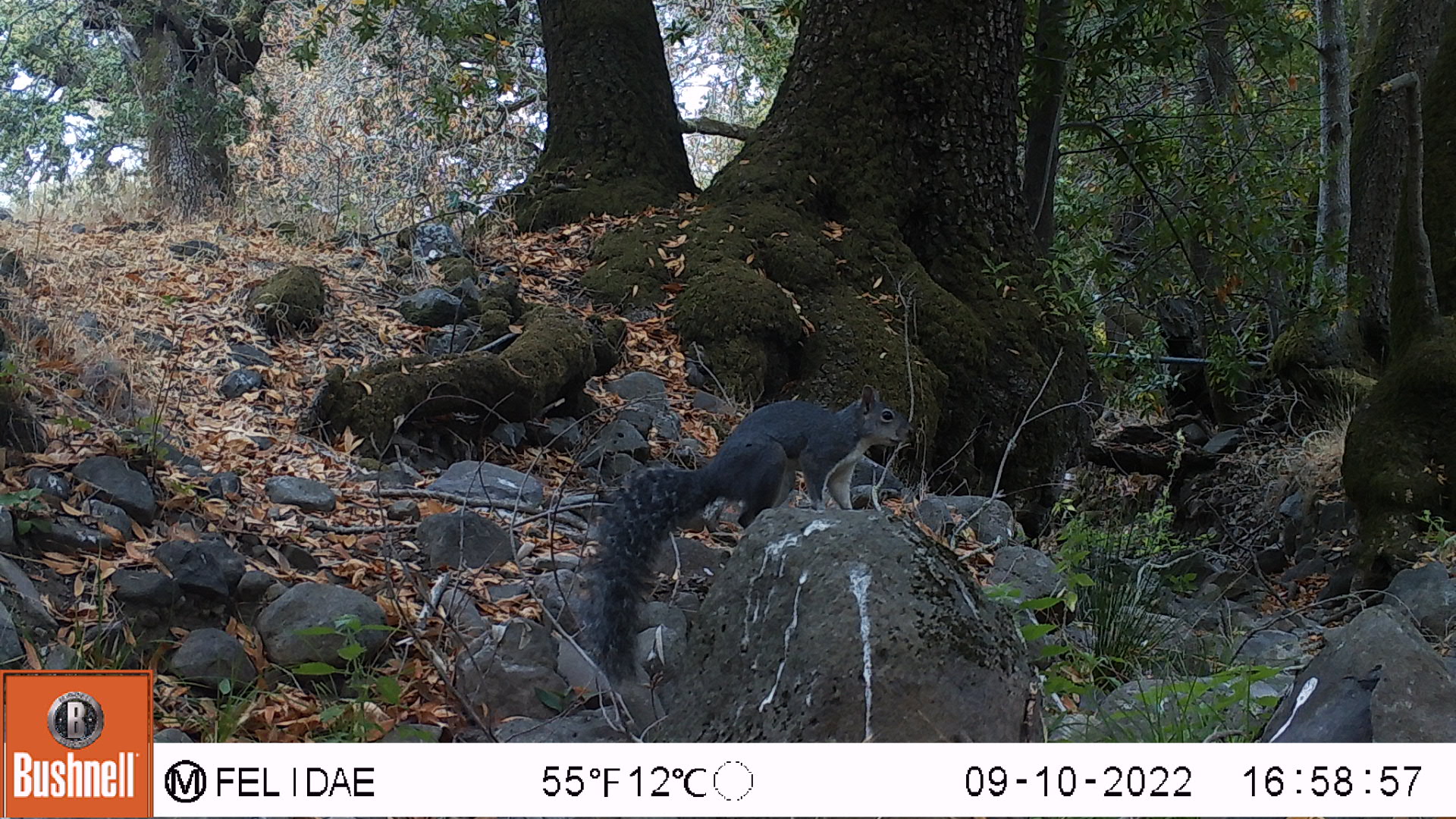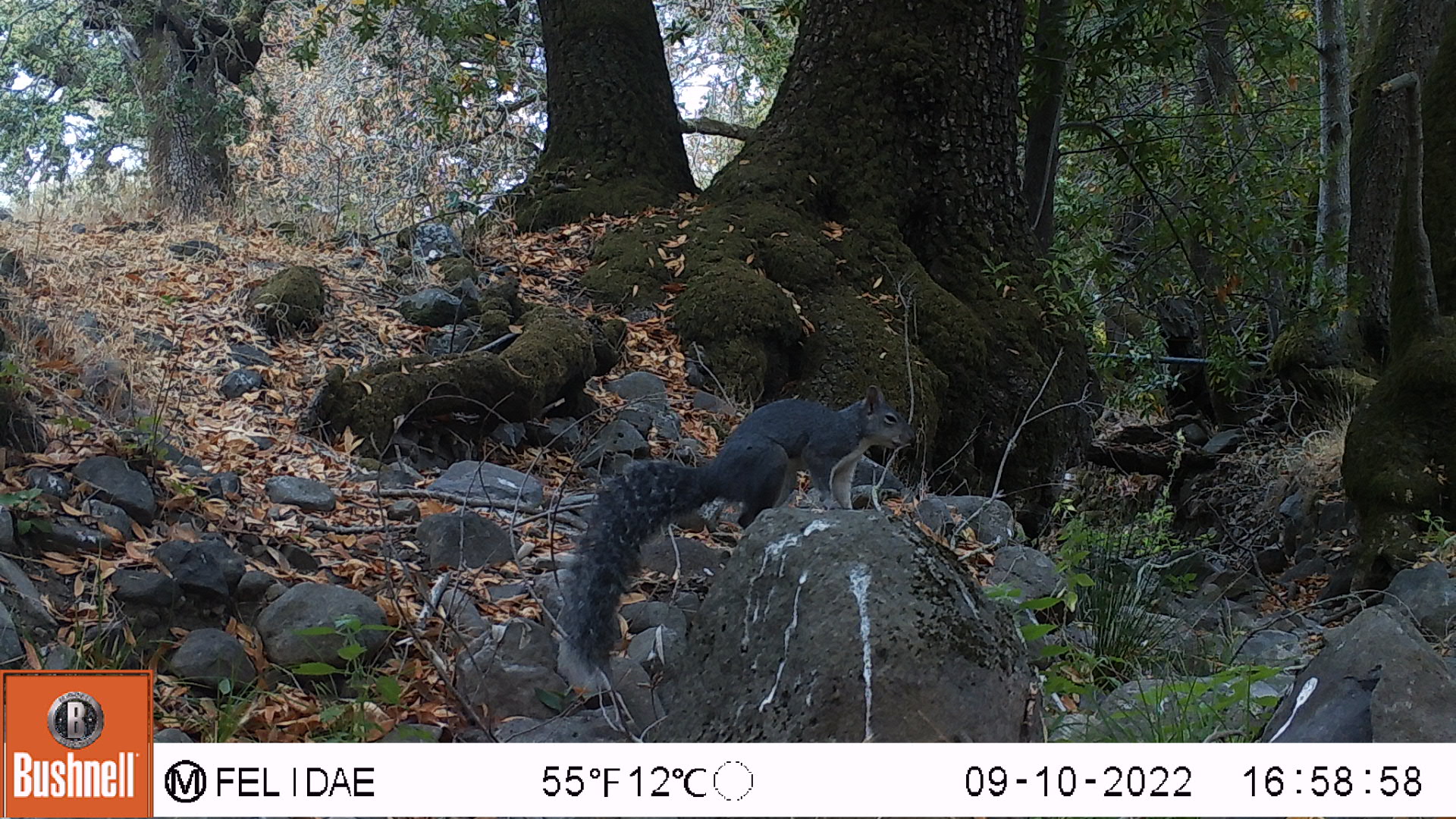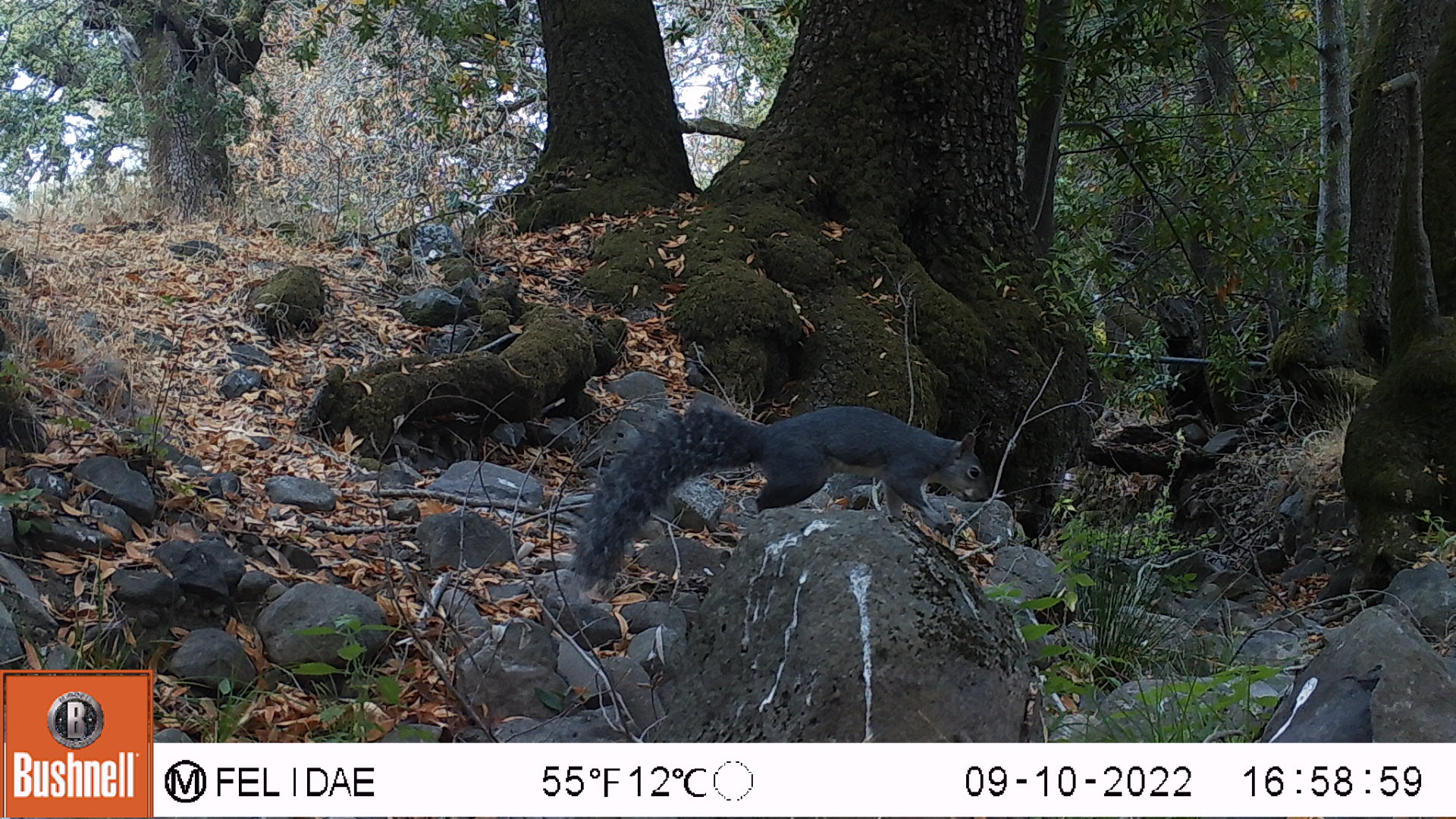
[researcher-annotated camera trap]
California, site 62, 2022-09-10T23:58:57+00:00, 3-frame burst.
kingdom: Animalia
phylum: Chordata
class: Mammalia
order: Rodentia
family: Sciuridae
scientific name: Sciuridae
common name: squirrel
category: unknown squirrel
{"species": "unknown squirrel (squirrel) (Sciuridae)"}